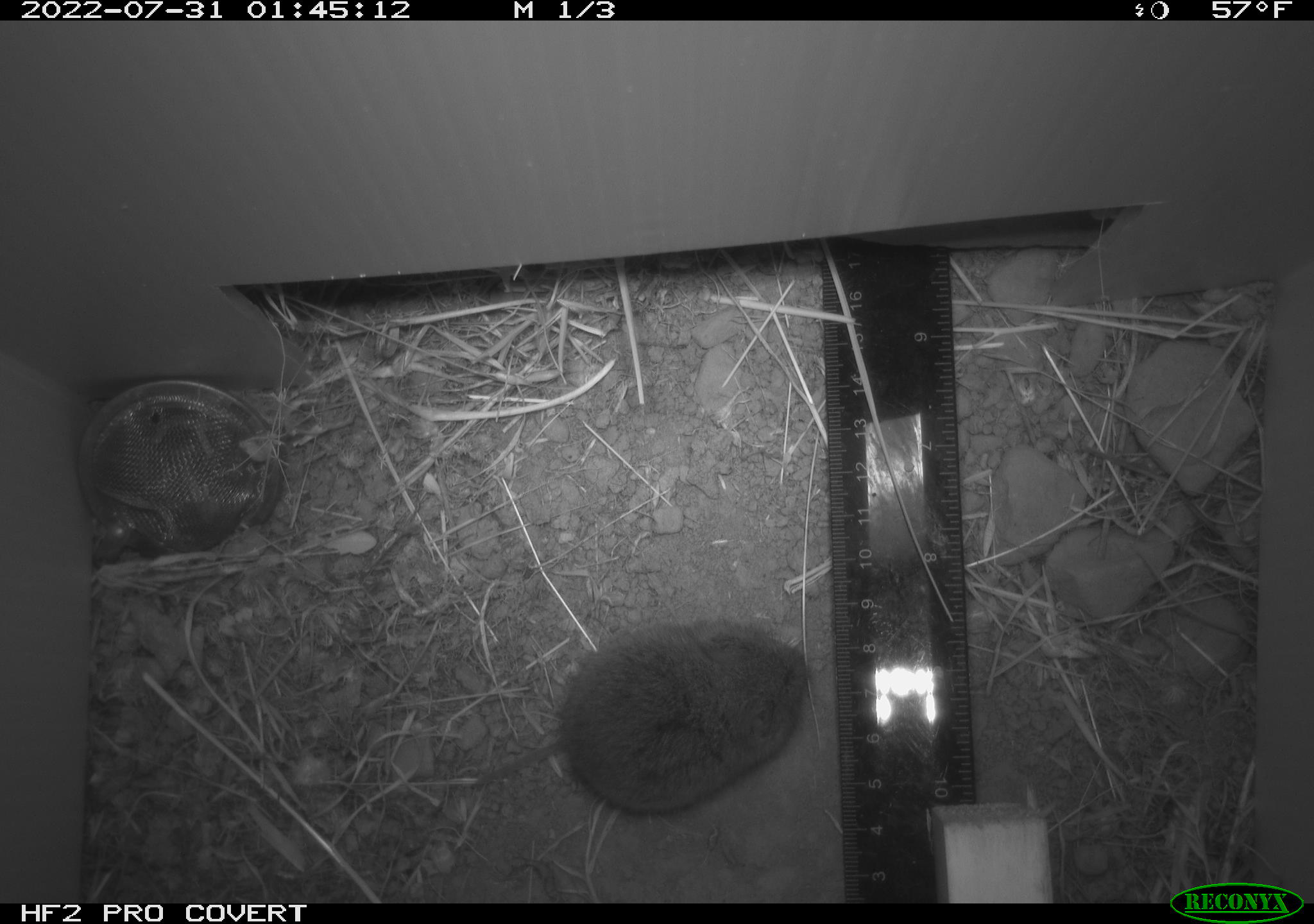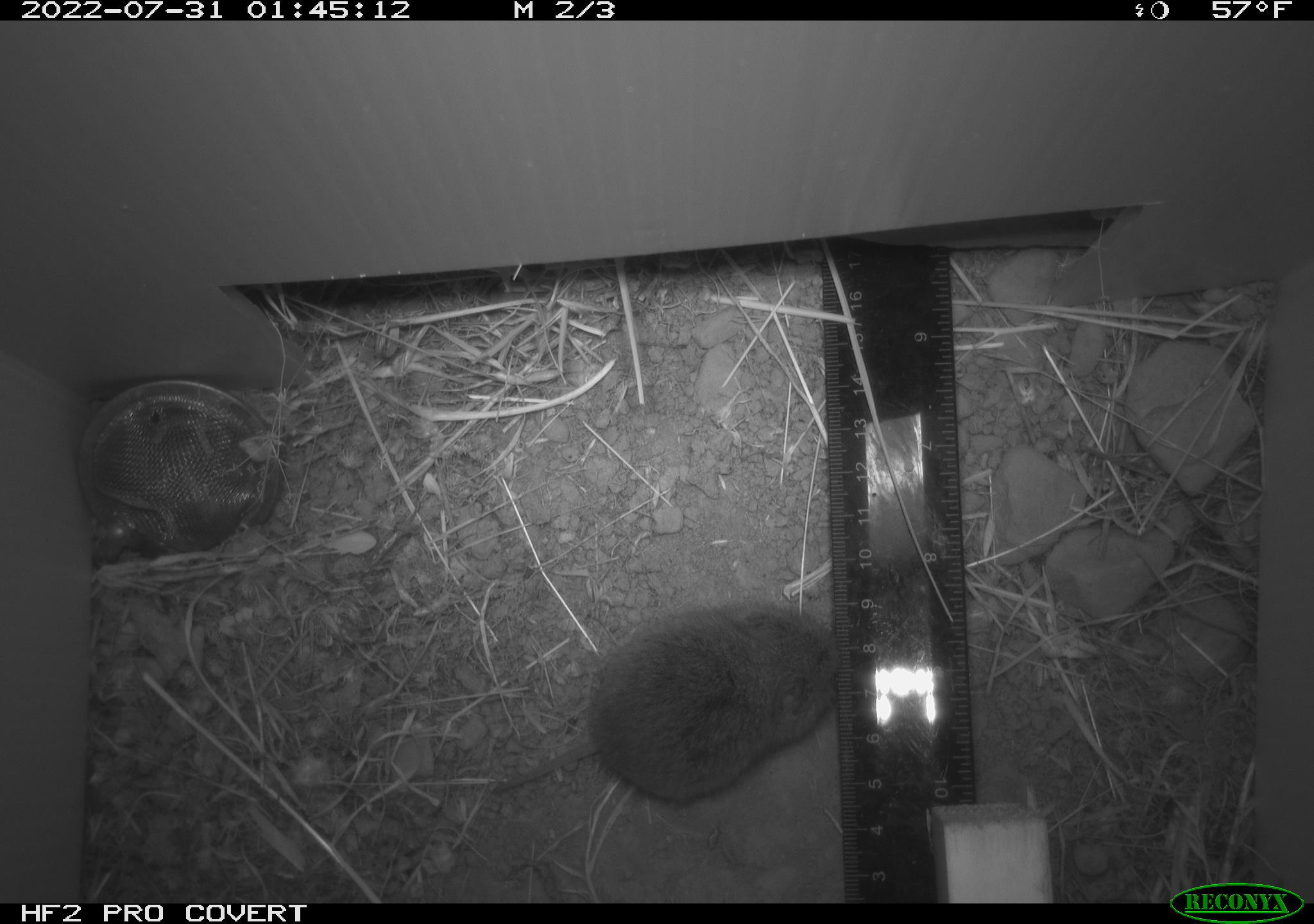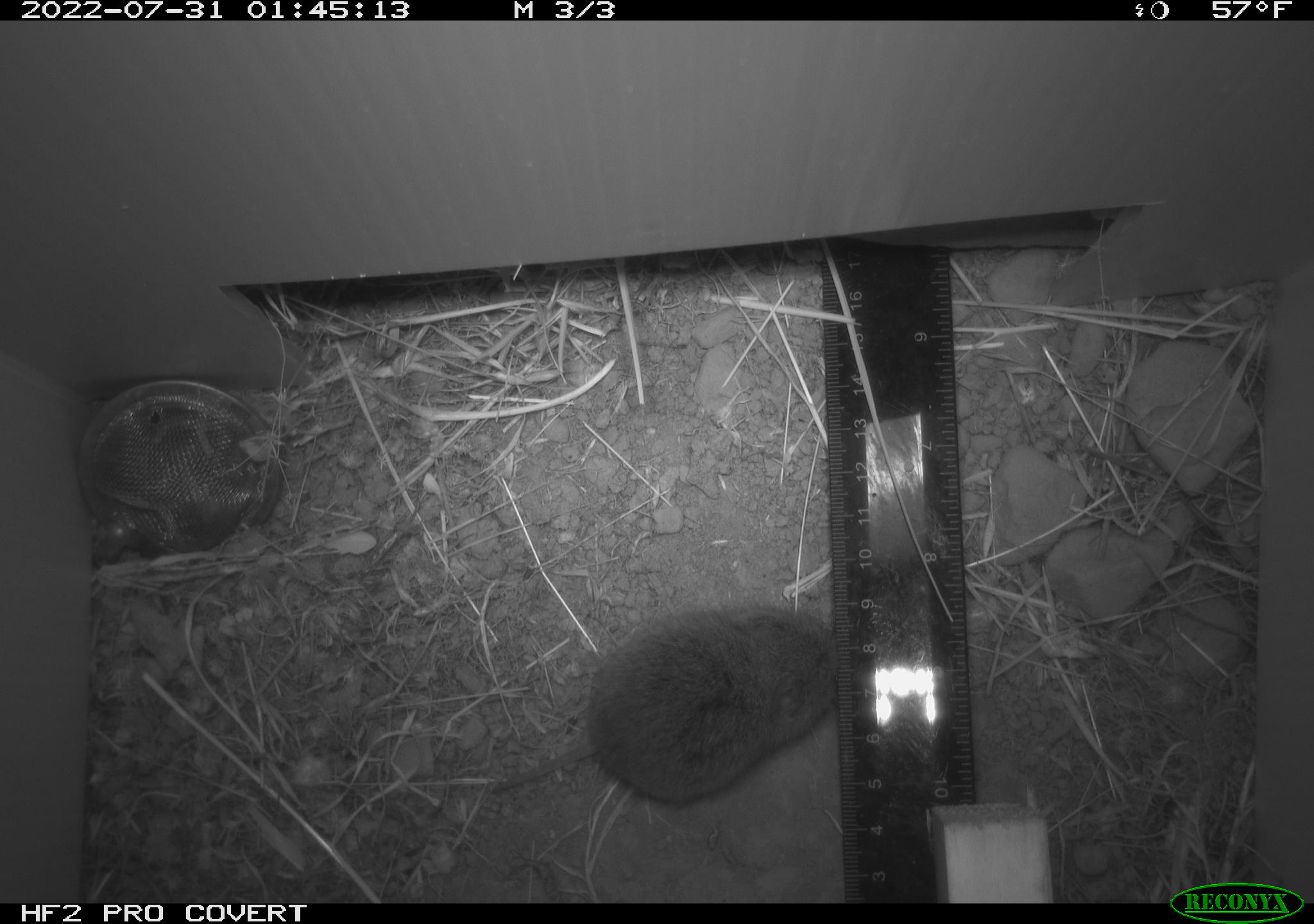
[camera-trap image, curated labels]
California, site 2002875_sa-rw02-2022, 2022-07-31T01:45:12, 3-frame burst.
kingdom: Animalia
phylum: Chordata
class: Mammalia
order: Rodentia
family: Cricetidae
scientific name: Arvicolinae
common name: voles, lemmings, and muskrats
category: arvicolinae subfamily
Arvicolinae subfamily (voles, lemmings, and muskrats) (Arvicolinae).